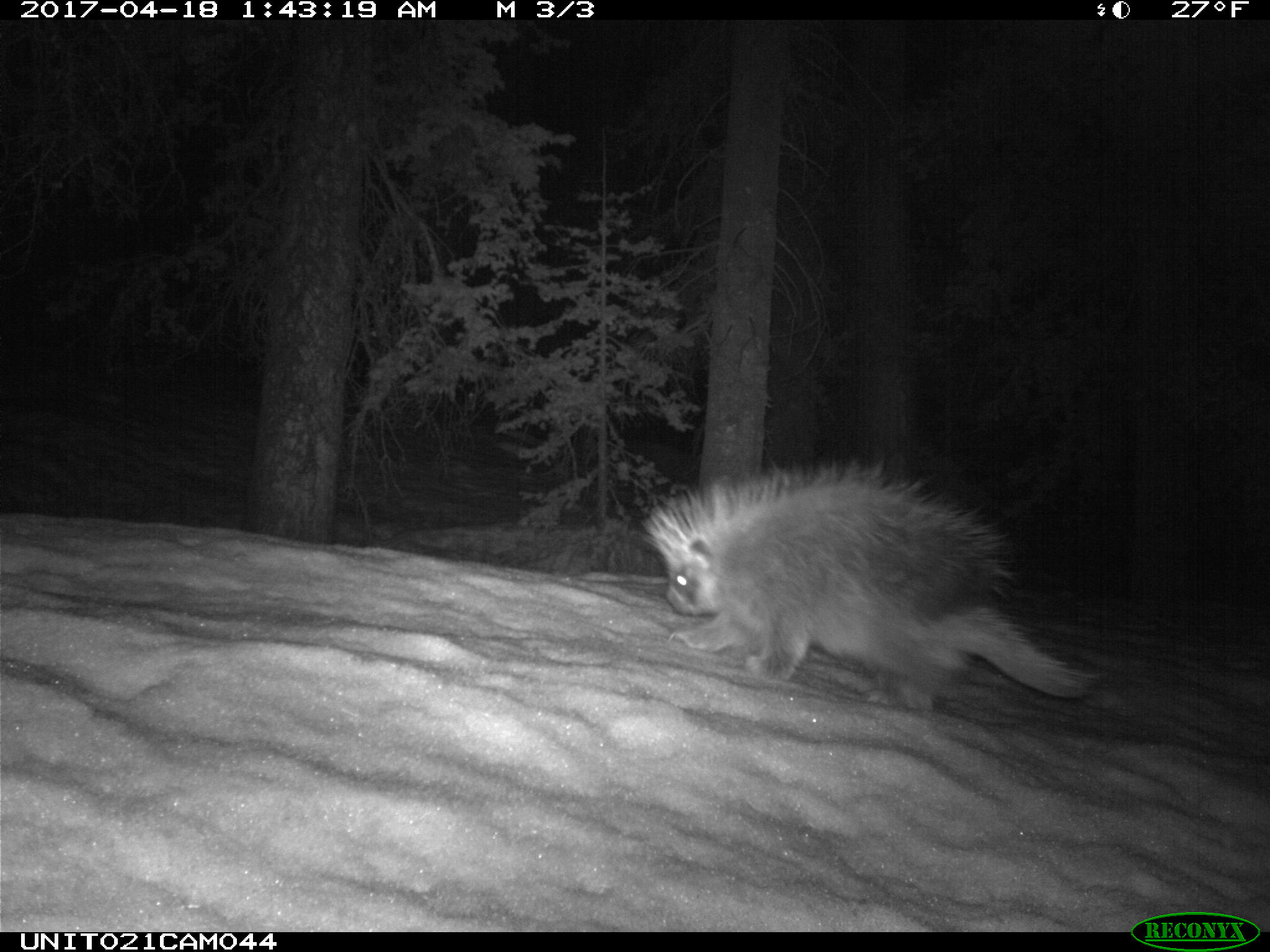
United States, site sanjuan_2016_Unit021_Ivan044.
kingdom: Animalia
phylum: Chordata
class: Mammalia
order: Rodentia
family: Erethizontidae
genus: Erethizon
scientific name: Erethizon dorsatum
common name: north american porcupine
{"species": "Erethizon dorsatum (north american porcupine)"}